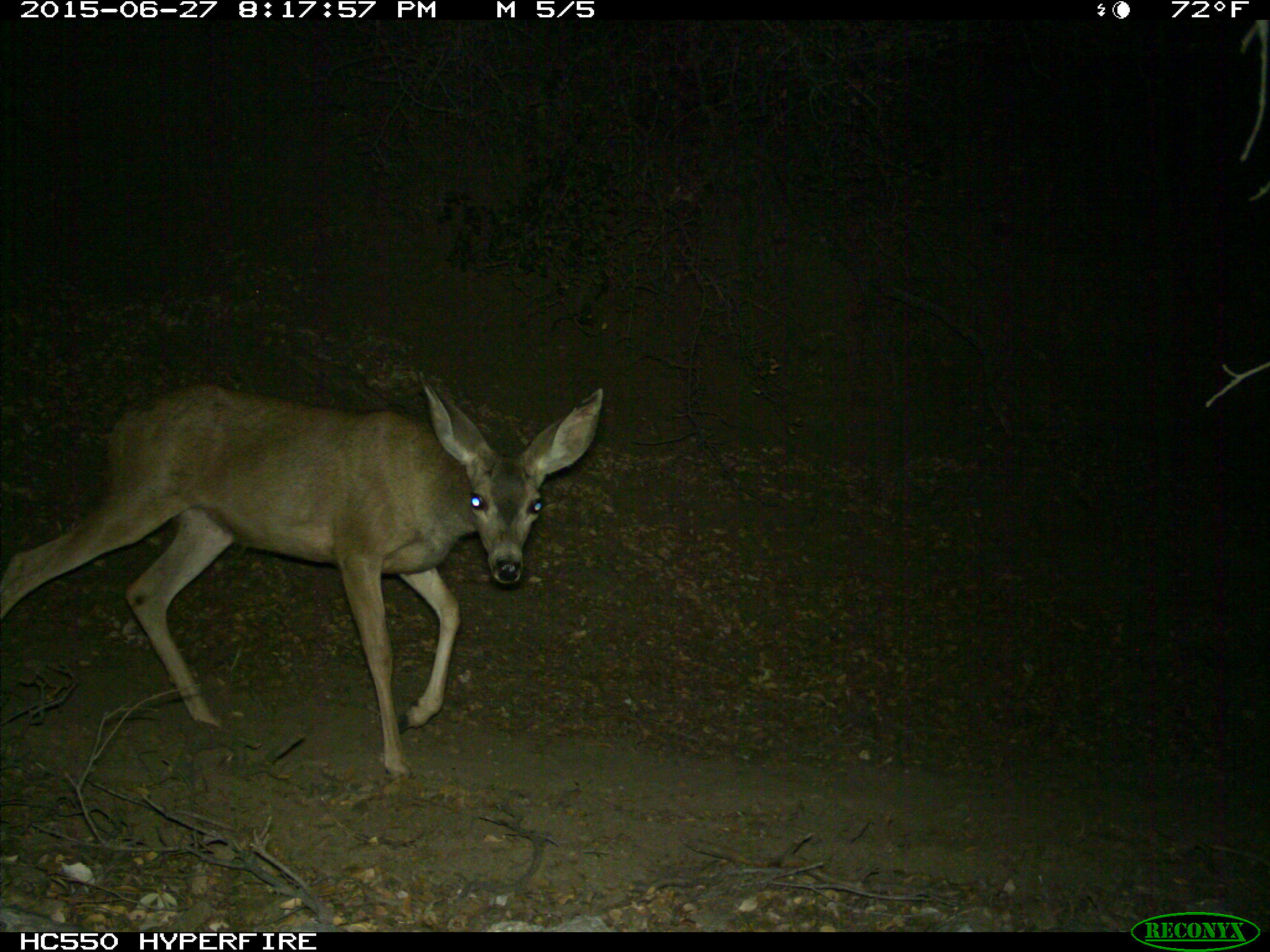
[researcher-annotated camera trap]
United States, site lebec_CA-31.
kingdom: Animalia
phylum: Chordata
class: Mammalia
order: Artiodactyla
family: Cervidae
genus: Odocoileus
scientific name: Odocoileus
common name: deer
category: unidentified deer